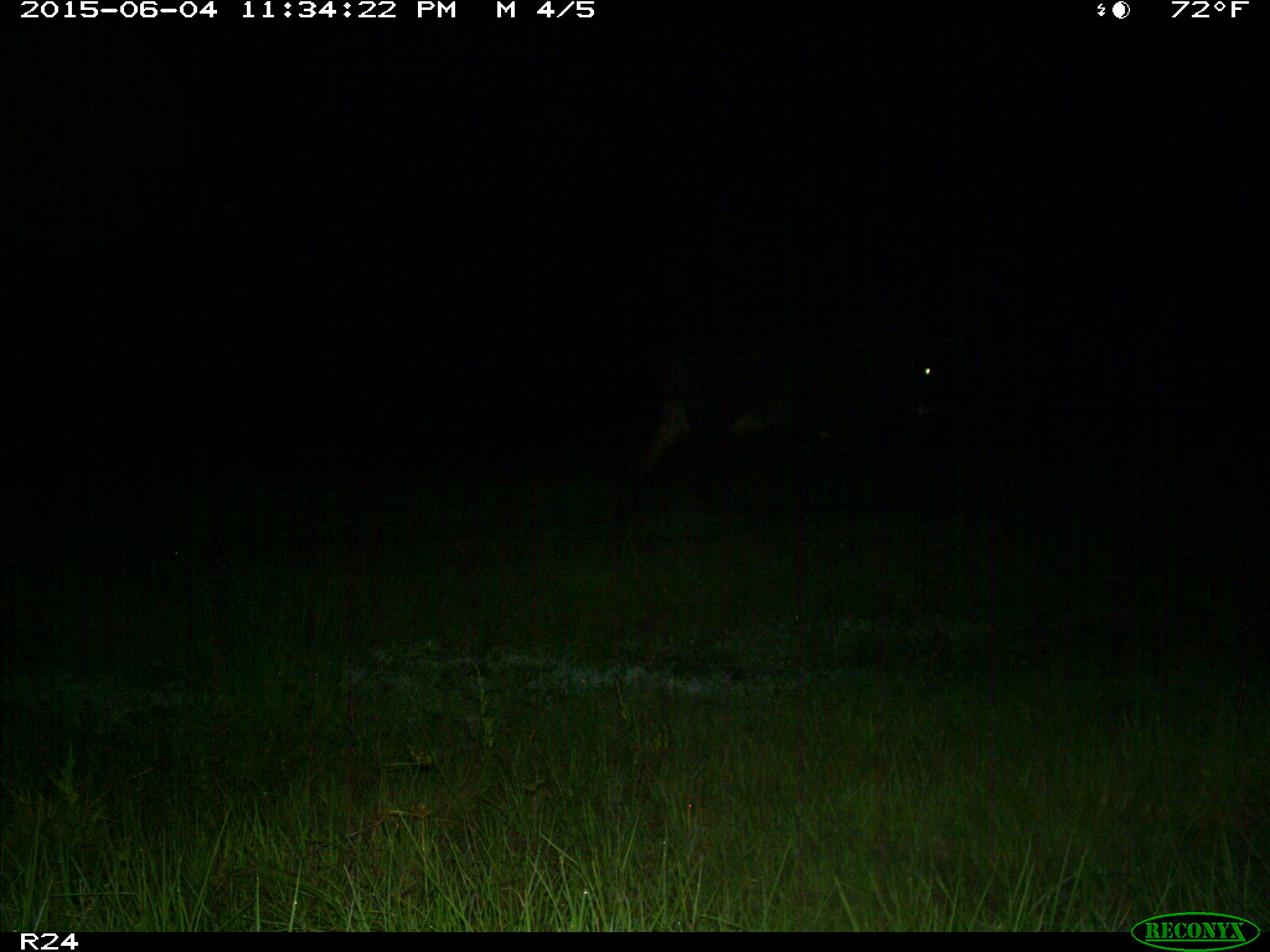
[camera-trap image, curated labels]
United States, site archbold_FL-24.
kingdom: Animalia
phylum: Chordata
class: Mammalia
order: Artiodactyla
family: Bovidae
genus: Bos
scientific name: Bos taurus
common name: domestic cow